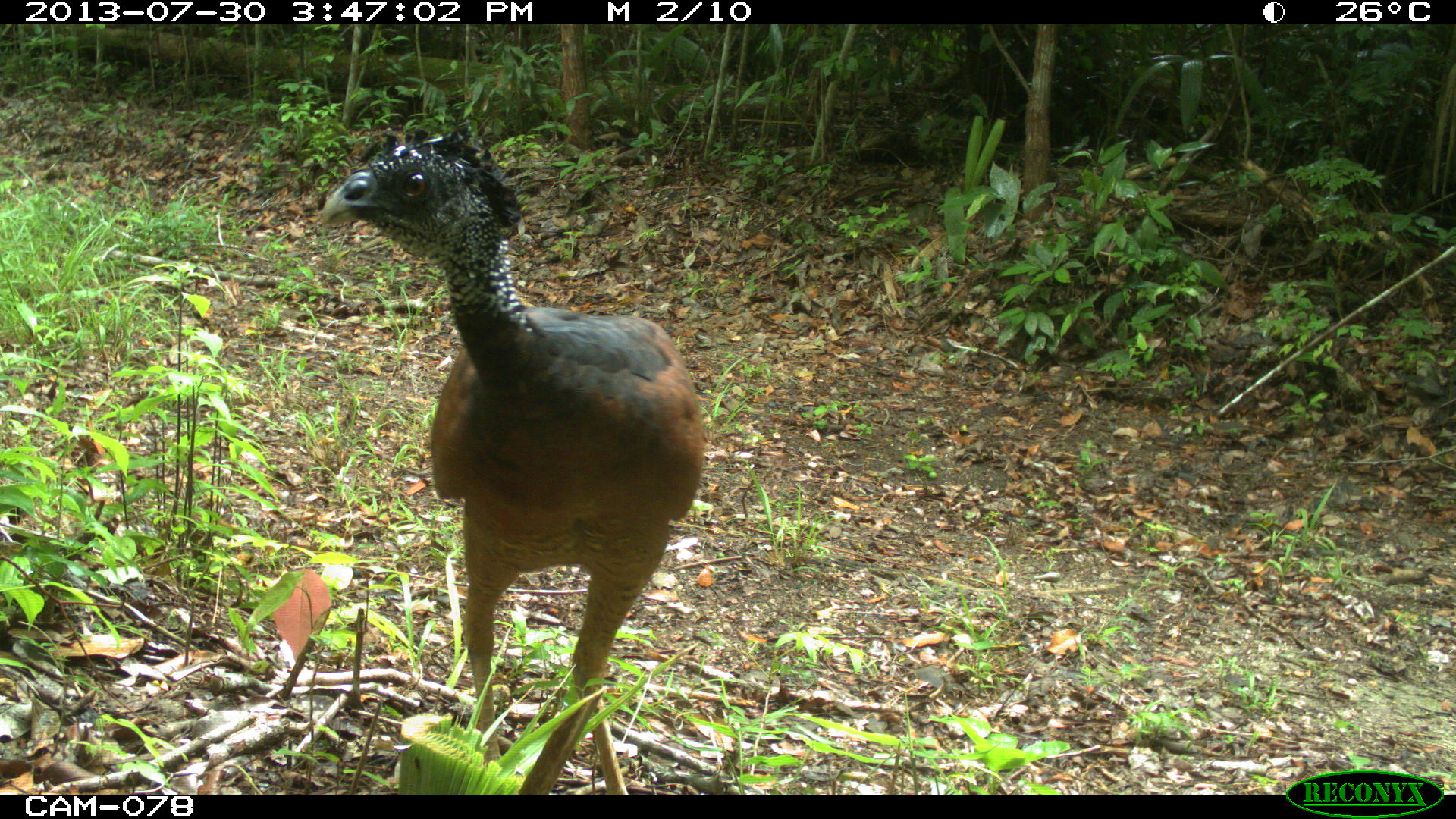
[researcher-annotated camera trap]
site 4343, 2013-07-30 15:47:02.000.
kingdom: Animalia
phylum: Chordata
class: Aves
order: Galliformes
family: Cracidae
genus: Crax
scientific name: Crax rubra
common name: great curassow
Crax rubra (great curassow), count 2, sex female.